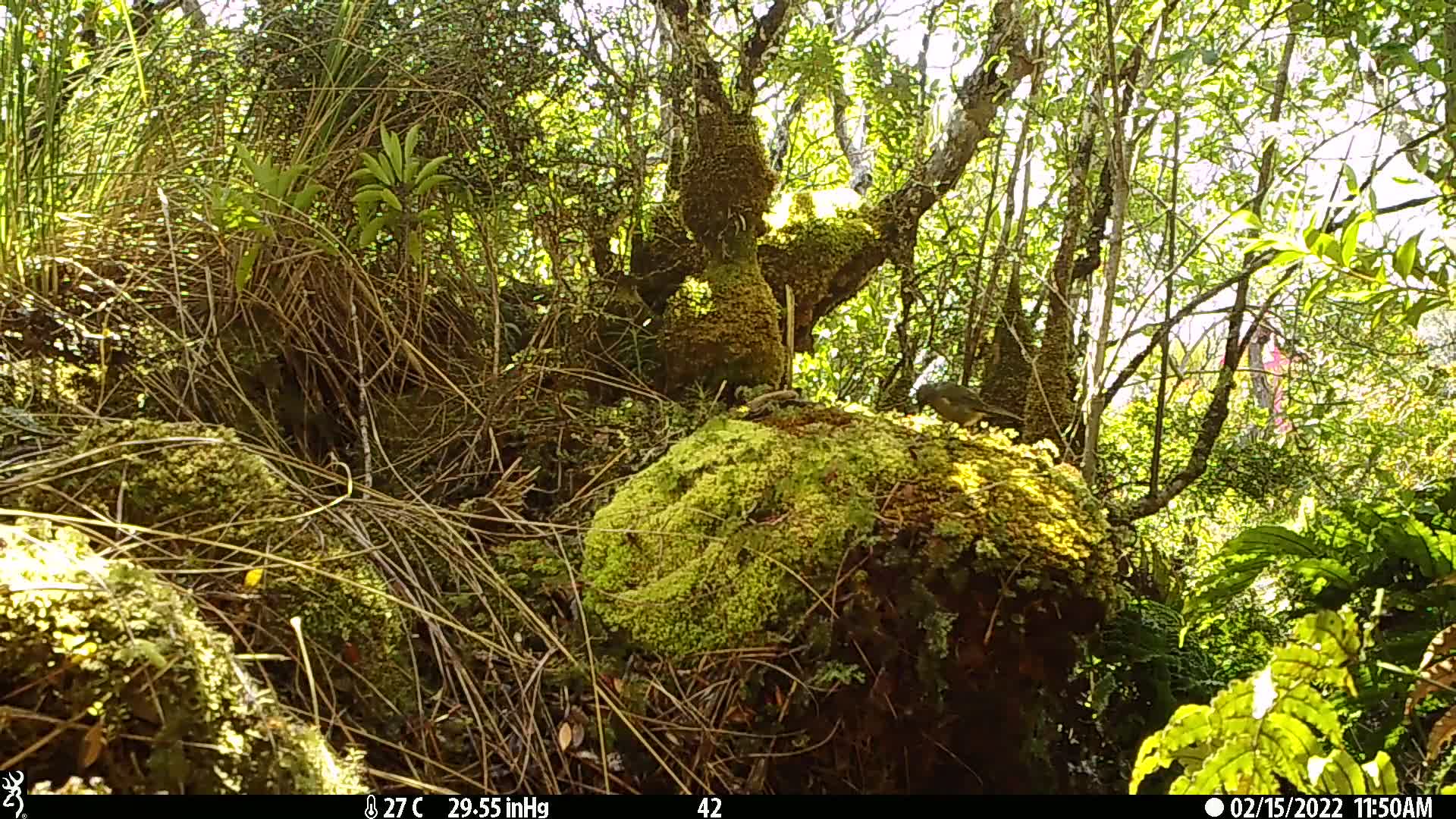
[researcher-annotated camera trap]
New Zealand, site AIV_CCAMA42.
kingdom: Animalia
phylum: Chordata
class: Aves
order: Passeriformes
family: Meliphagidae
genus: Anthornis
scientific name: Anthornis melanura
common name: new zealand bellbird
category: bellbird